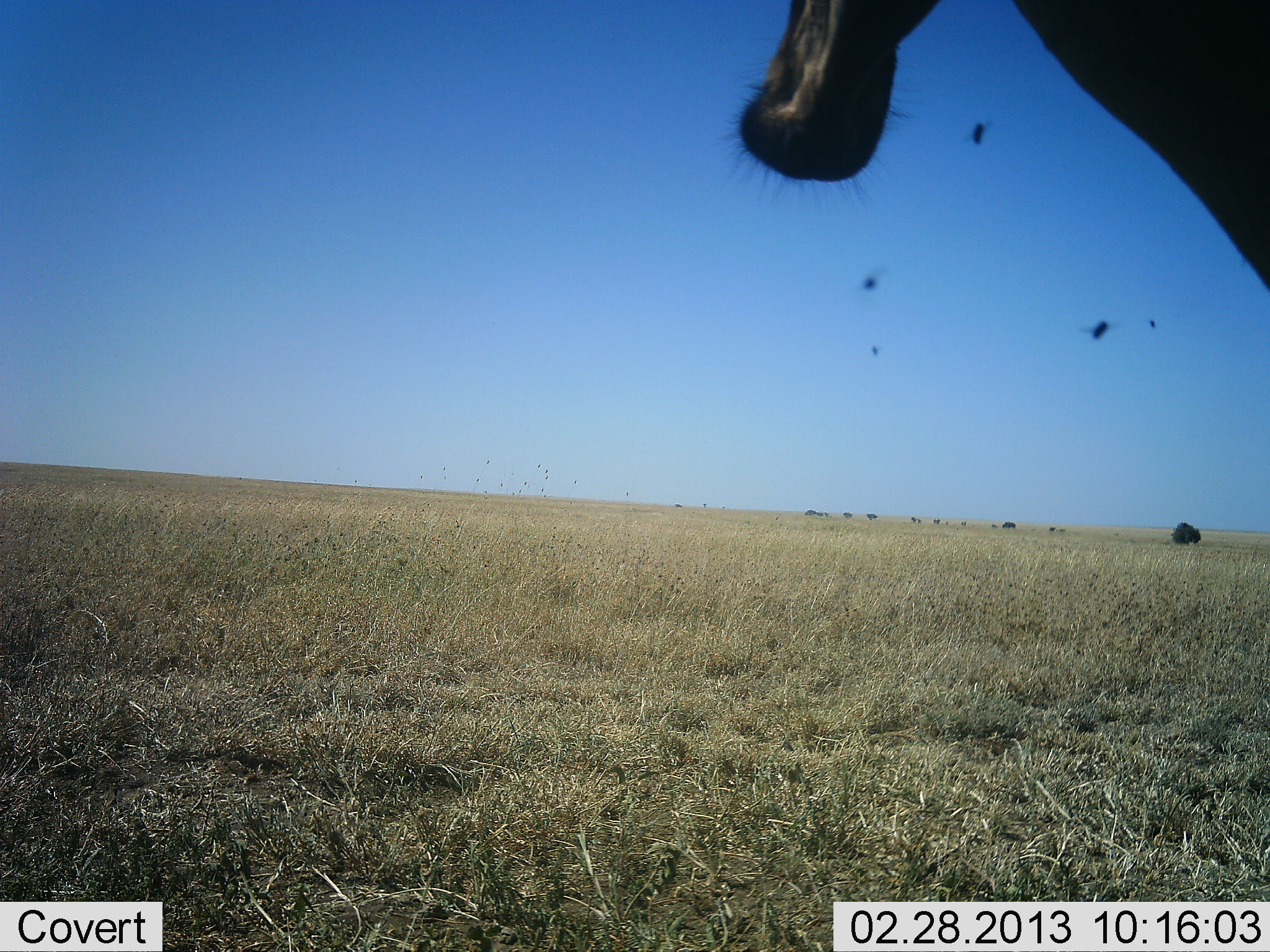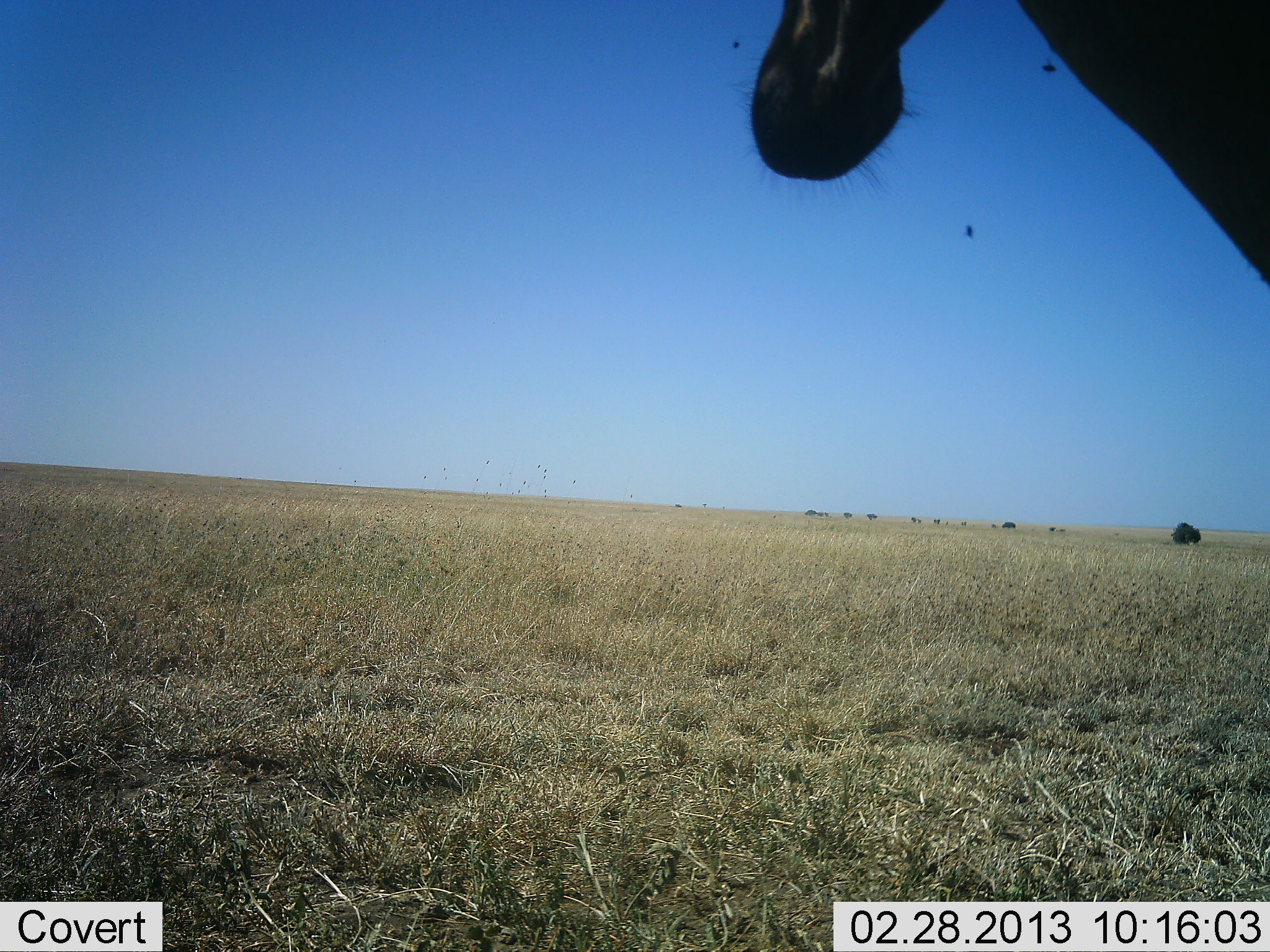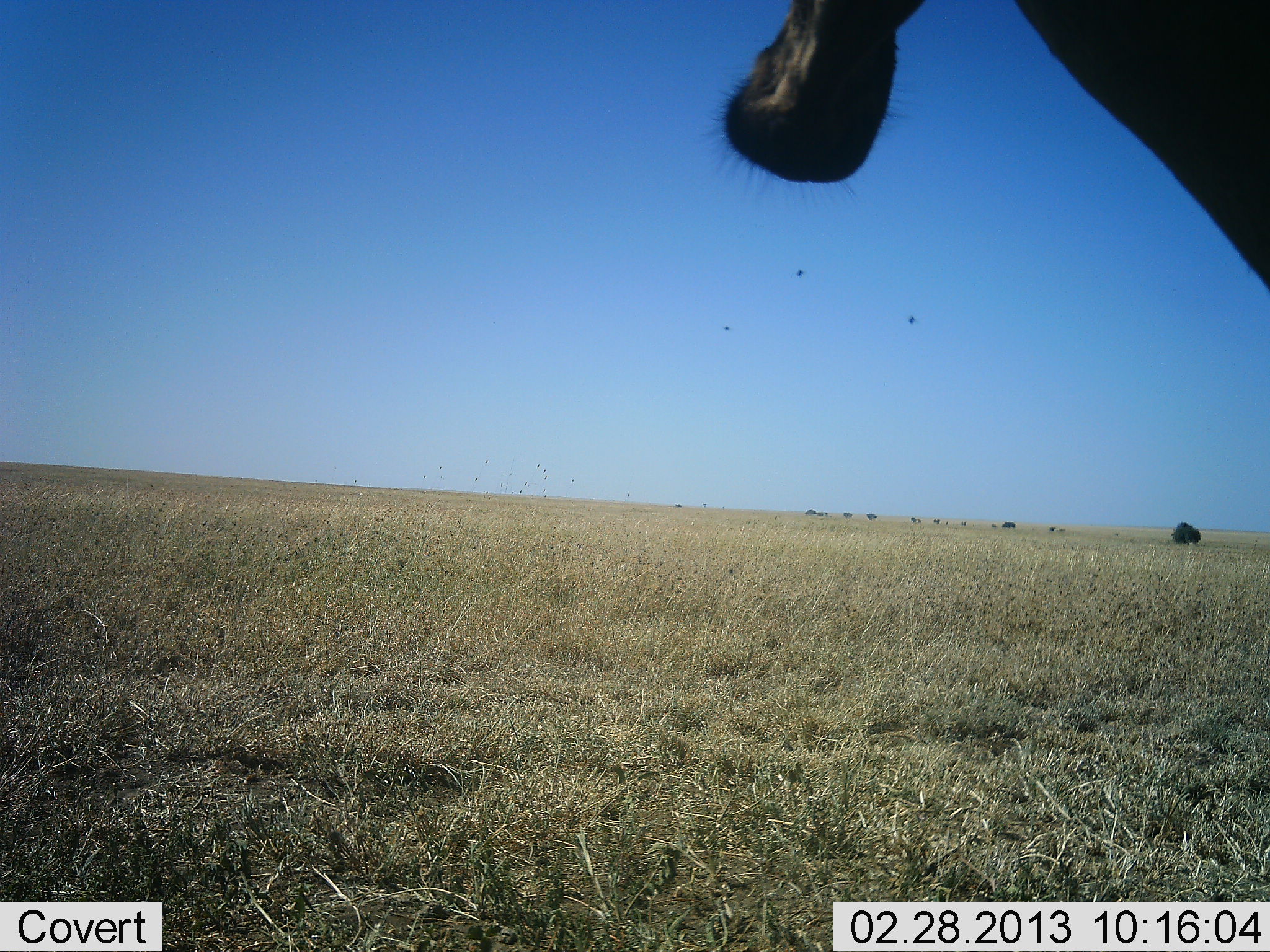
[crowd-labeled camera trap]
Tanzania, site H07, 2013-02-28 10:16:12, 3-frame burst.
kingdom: Animalia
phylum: Chordata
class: Mammalia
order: Artiodactyla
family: Giraffidae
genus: Giraffa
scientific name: Giraffa camelopardalis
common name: giraffe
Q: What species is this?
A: Giraffe (Giraffa camelopardalis).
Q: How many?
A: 1.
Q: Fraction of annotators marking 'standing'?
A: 73%.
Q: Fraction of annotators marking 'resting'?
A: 0%.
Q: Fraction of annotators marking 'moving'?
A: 0%.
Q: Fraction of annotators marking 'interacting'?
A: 0%.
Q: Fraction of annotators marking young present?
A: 0%.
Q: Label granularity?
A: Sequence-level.